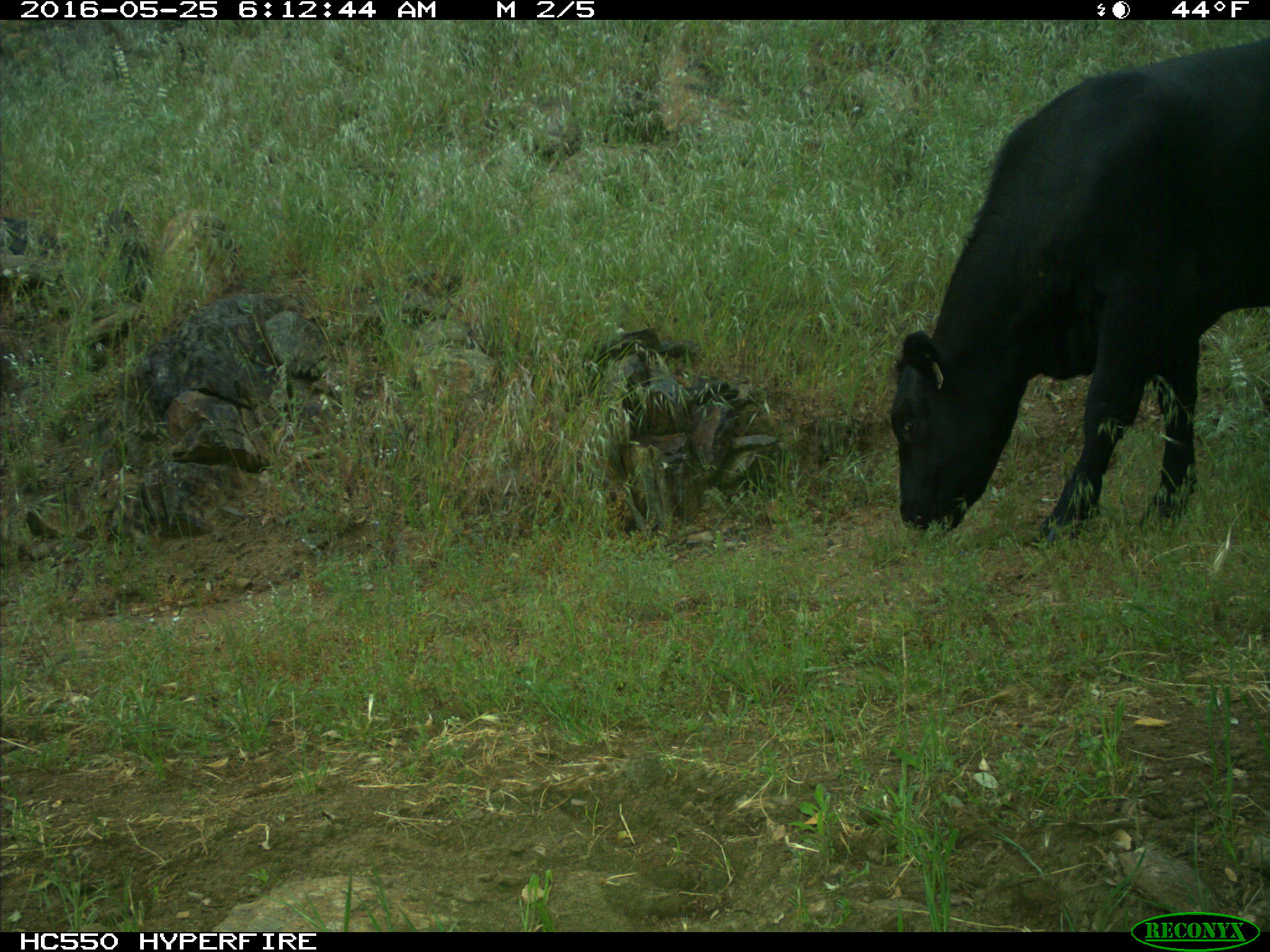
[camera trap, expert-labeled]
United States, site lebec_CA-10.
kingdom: Animalia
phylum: Chordata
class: Mammalia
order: Artiodactyla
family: Bovidae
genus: Bos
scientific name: Bos taurus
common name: domestic cow